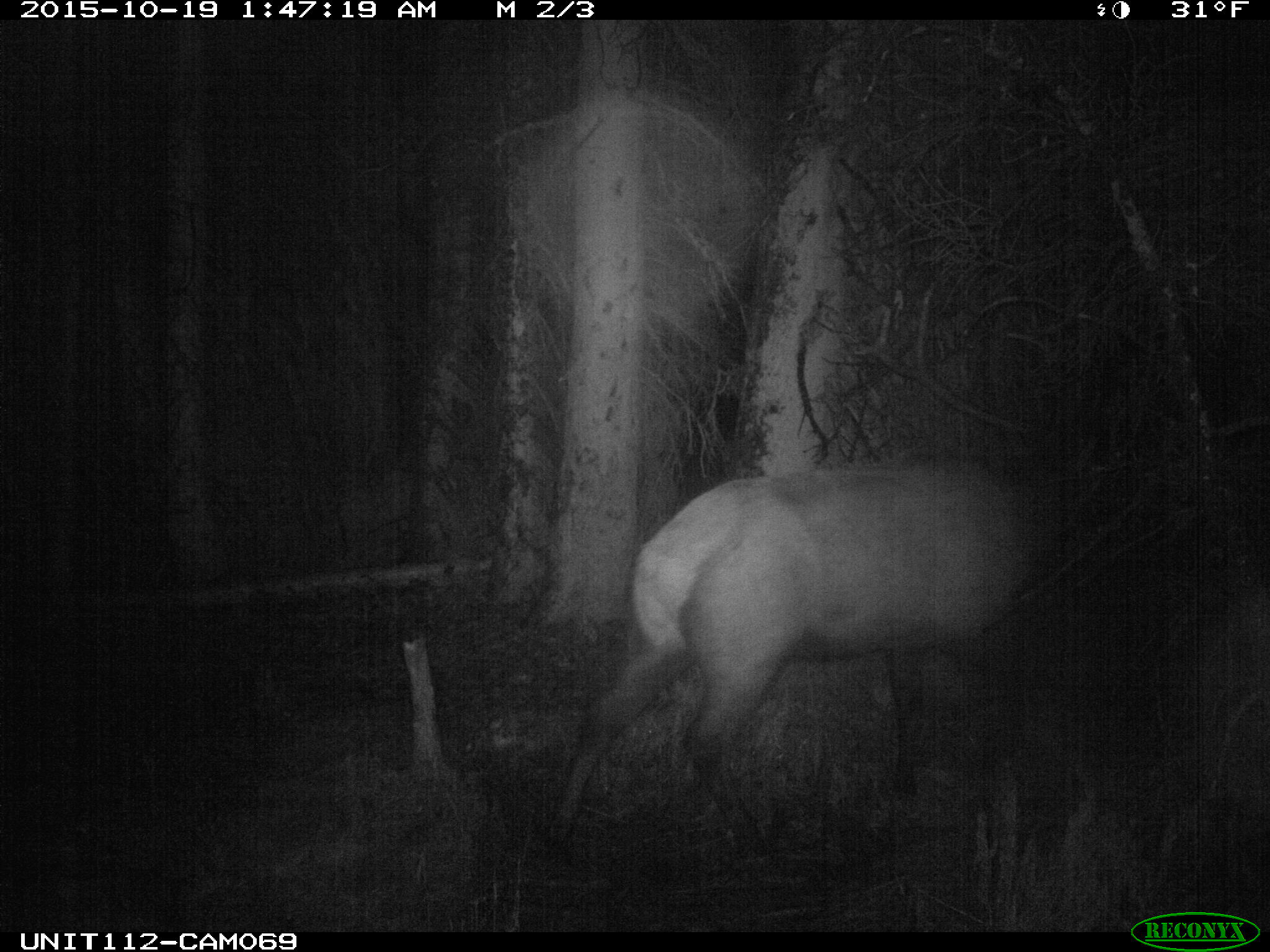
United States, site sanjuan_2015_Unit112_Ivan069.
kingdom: Animalia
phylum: Chordata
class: Mammalia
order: Artiodactyla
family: Cervidae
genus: Cervus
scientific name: Cervus elaphus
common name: red deer